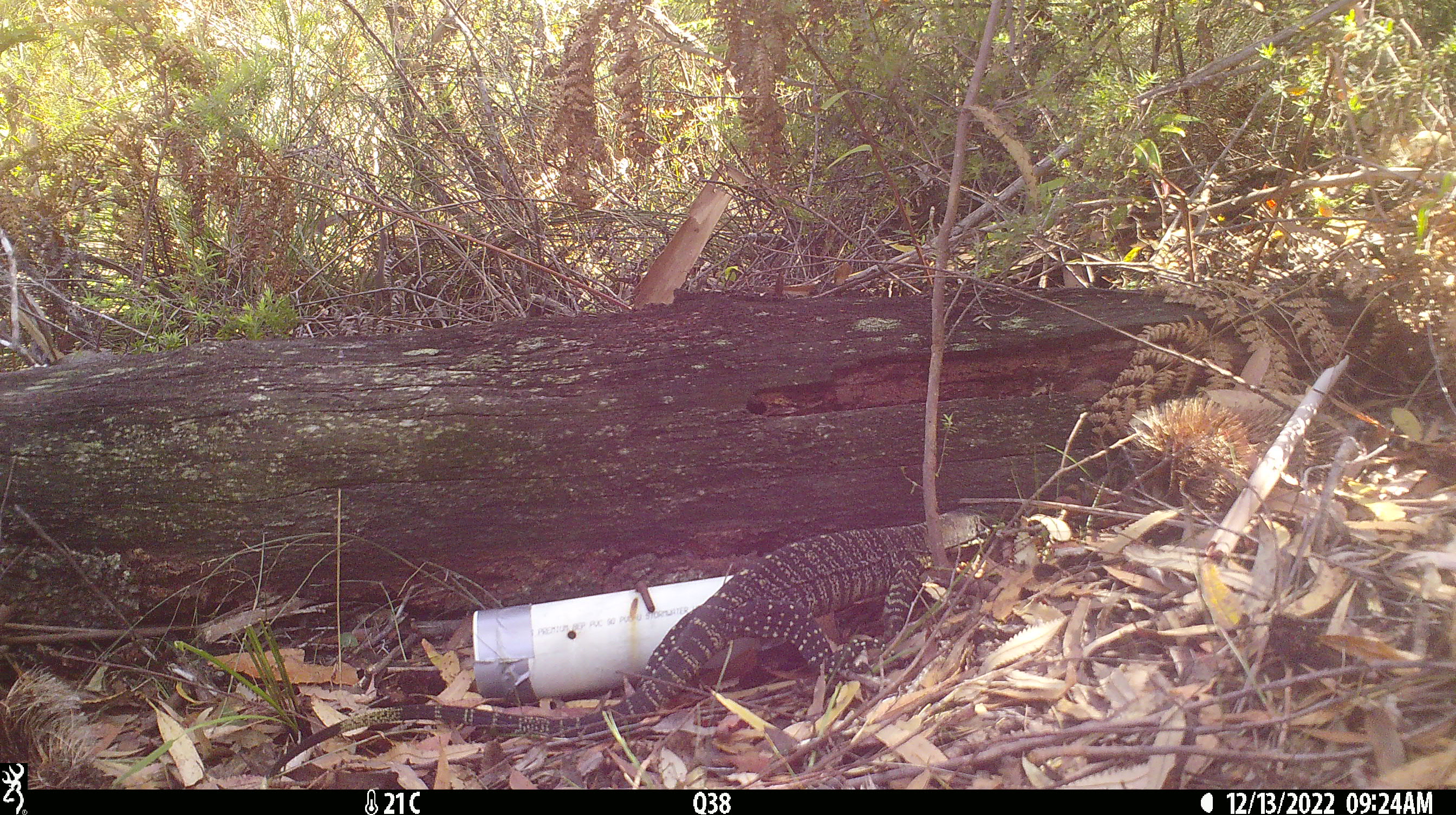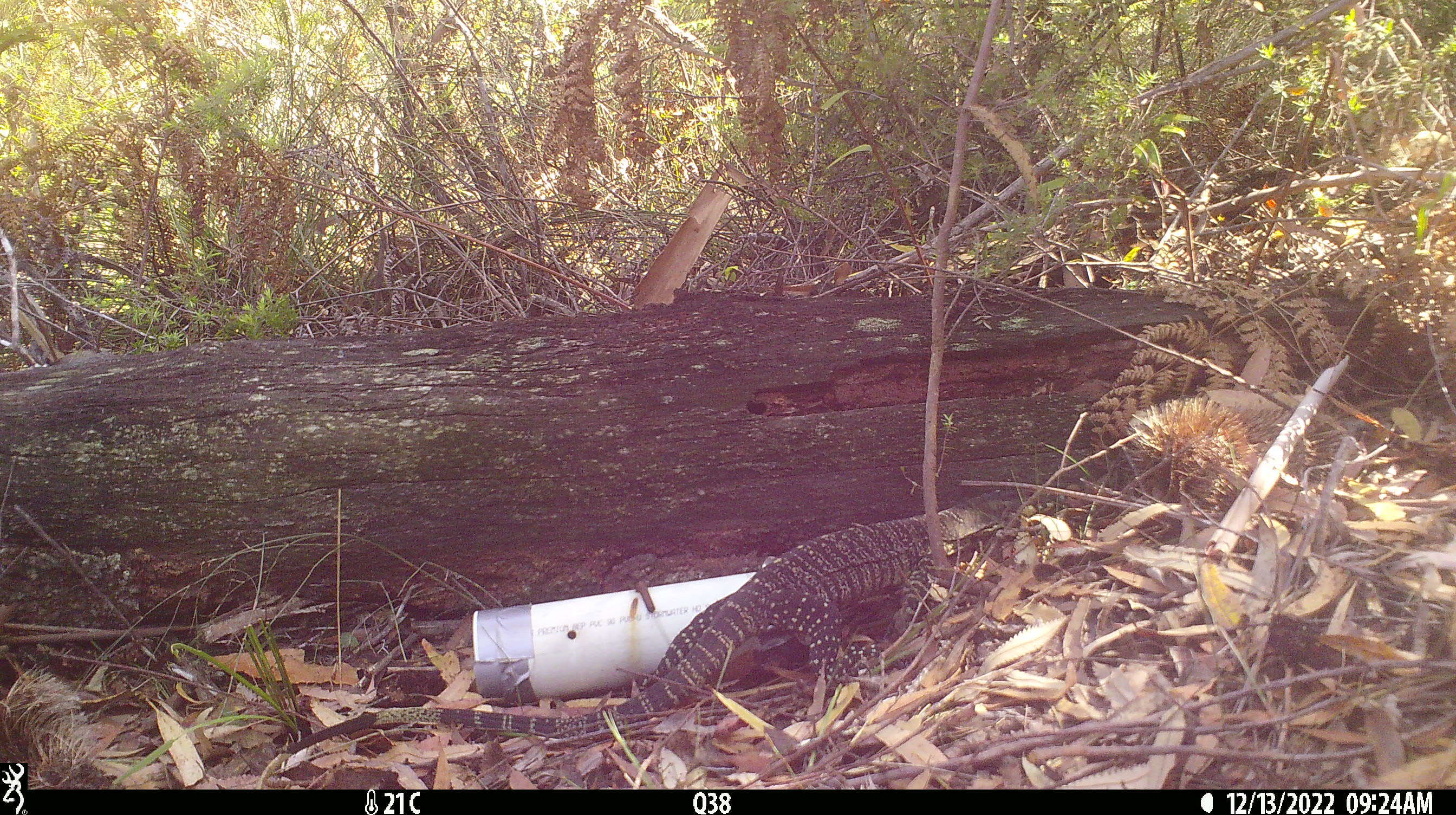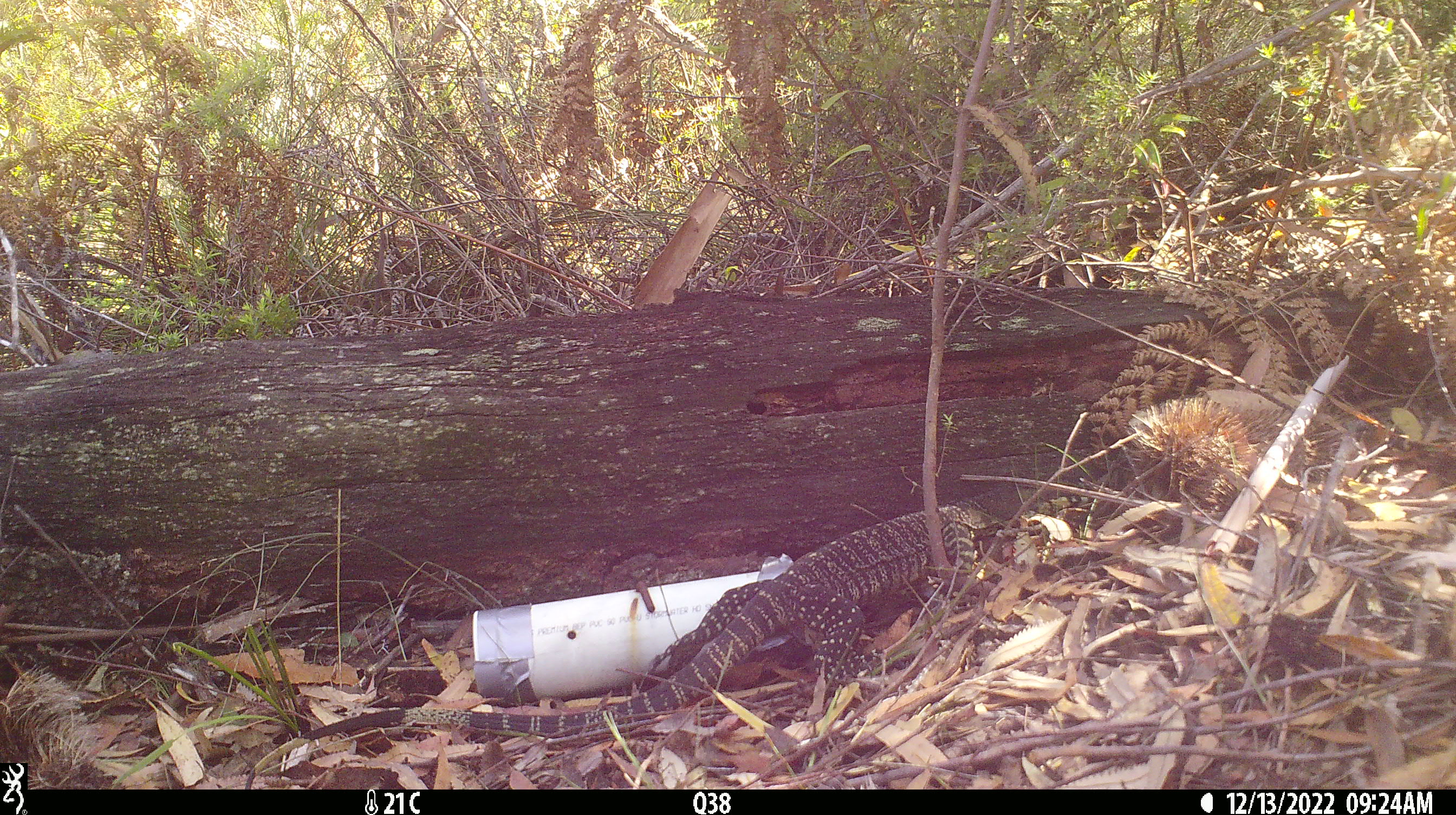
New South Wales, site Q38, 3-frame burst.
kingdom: Animalia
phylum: Chordata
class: Reptilia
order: Squamata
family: Varanidae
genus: Varanus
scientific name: Varanus varius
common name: lace monitor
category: goanna